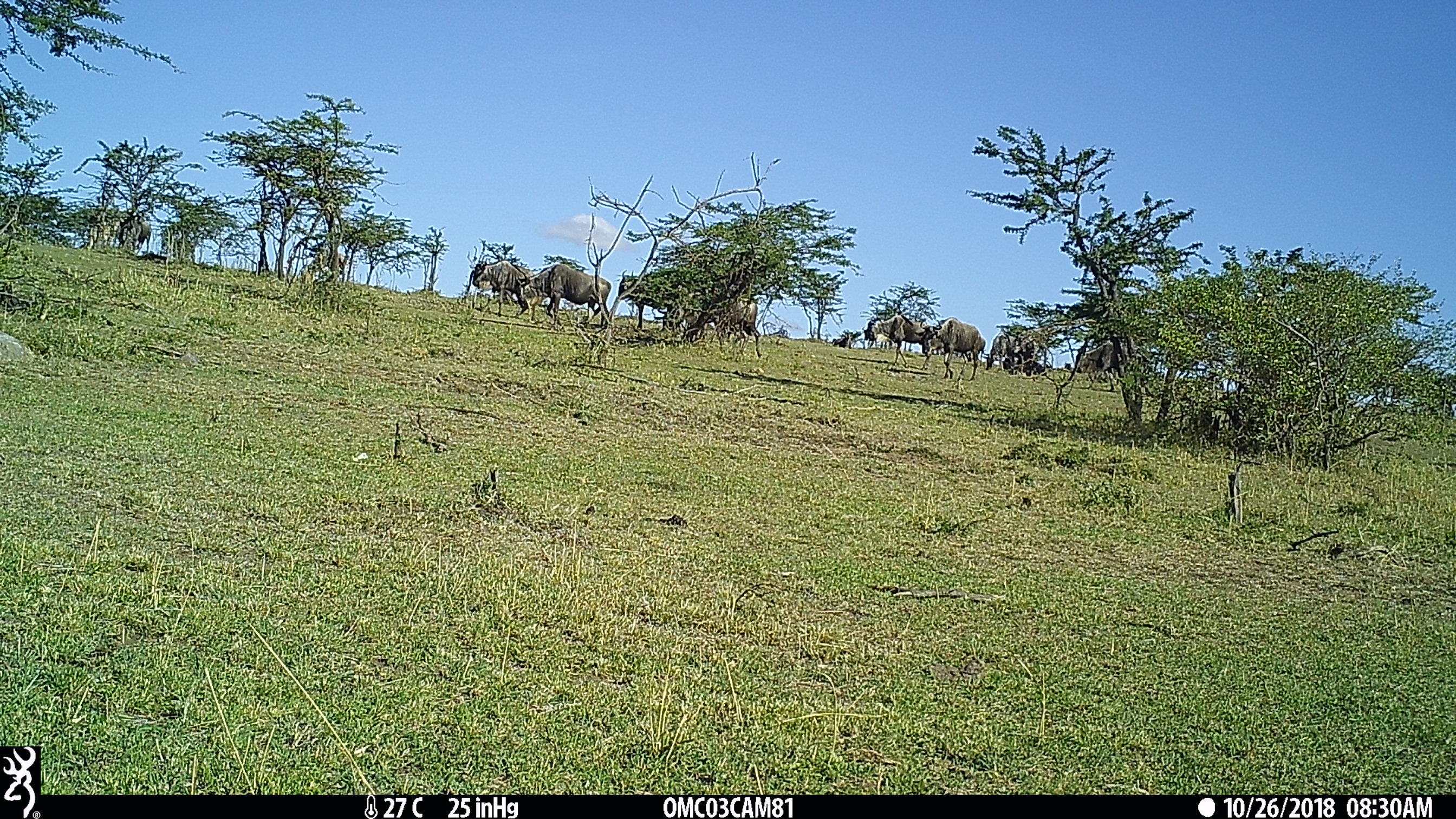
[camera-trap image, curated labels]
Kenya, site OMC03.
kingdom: Animalia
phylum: Chordata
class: Mammalia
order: Artiodactyla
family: Bovidae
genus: Connochaetes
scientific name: Connochaetes taurinus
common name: blue wildebeest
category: wildebeest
Wildebeest (blue wildebeest) (Connochaetes taurinus).